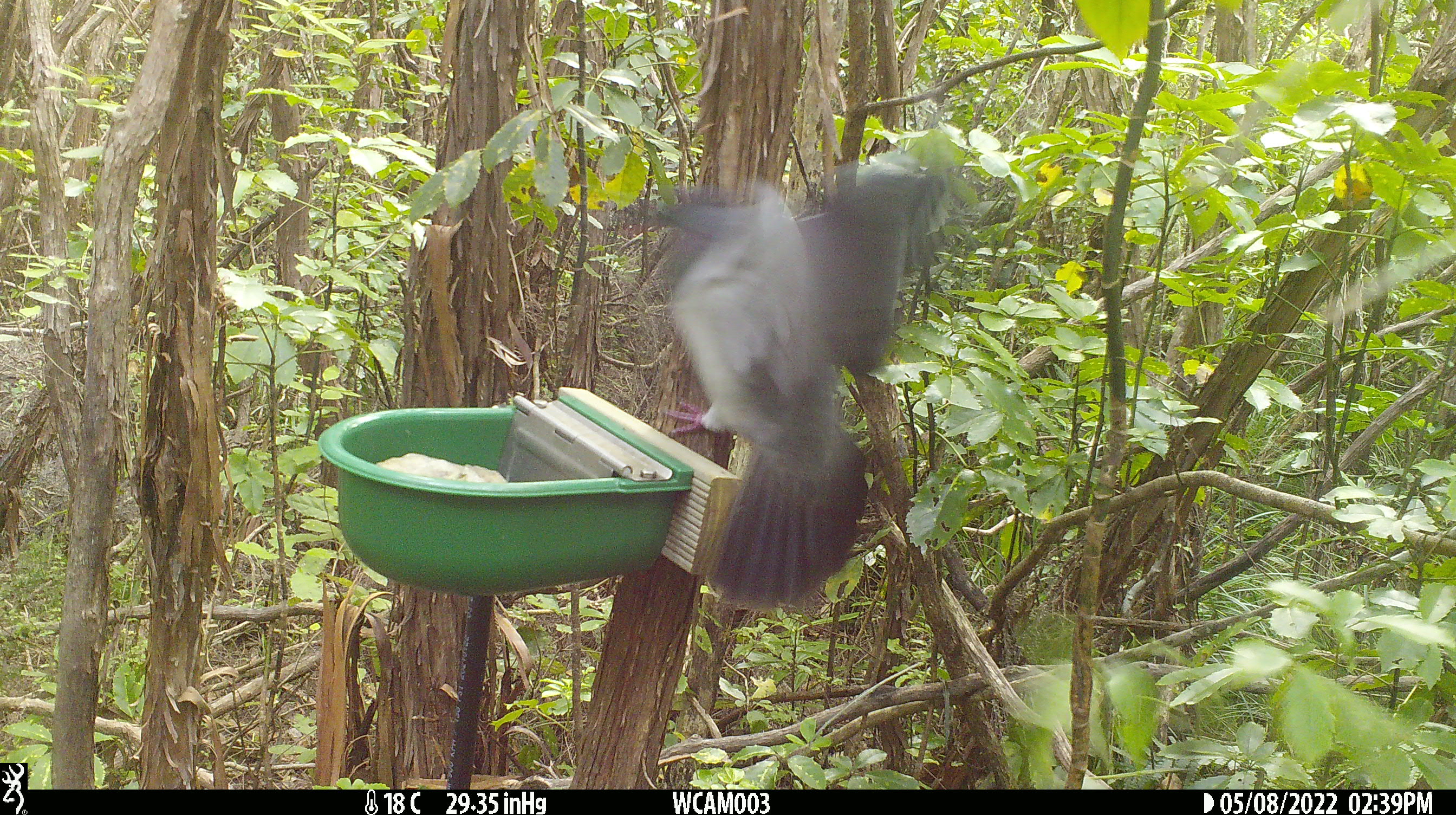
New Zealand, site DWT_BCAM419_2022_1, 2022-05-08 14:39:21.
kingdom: Animalia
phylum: Chordata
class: Aves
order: Columbiformes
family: Columbidae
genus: Hemiphaga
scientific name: Hemiphaga novaeseelandiae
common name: new zealand pigeon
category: kereru